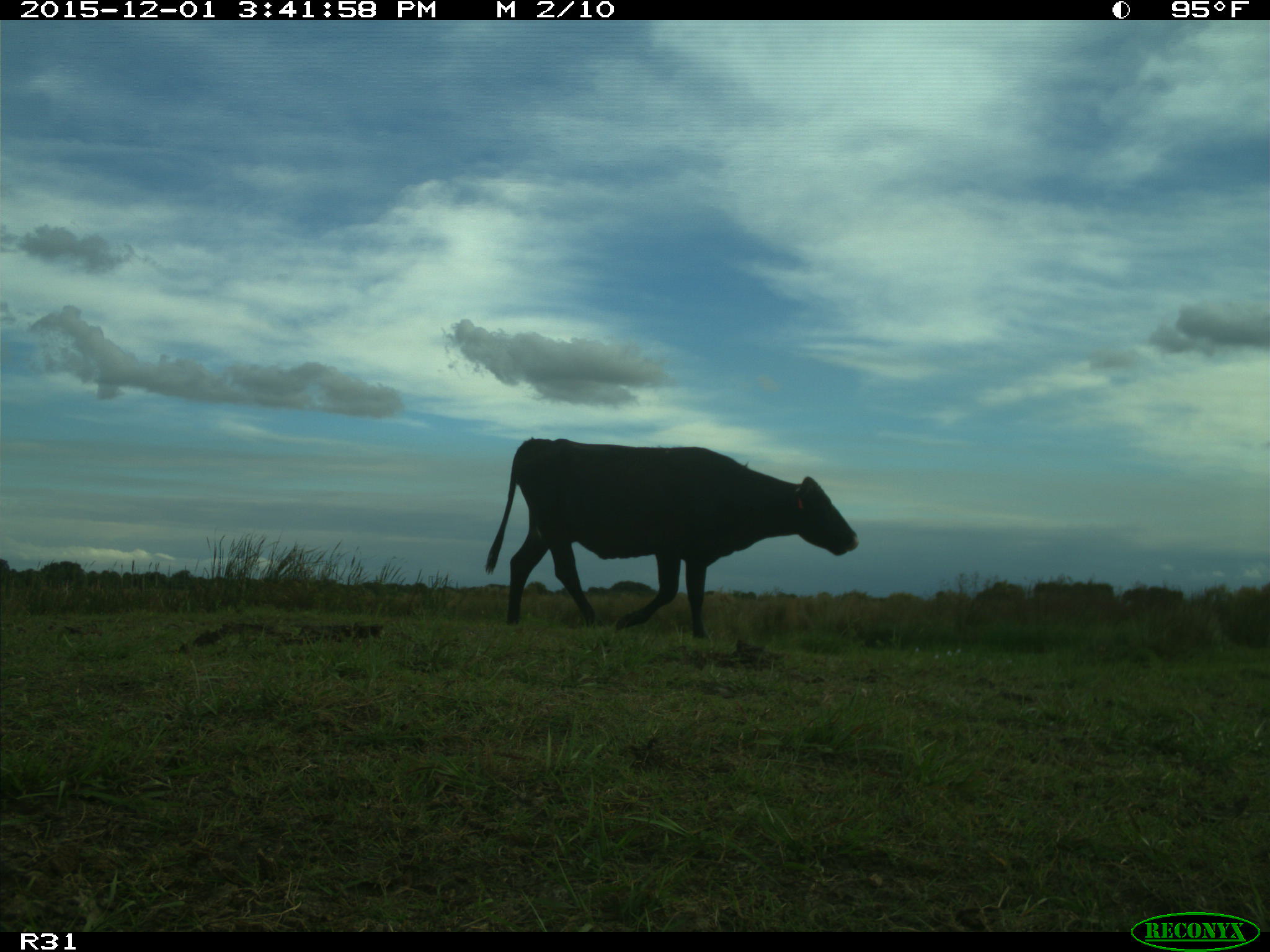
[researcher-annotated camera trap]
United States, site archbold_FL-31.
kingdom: Animalia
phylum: Chordata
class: Mammalia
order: Artiodactyla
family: Bovidae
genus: Bos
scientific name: Bos taurus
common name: domestic cow